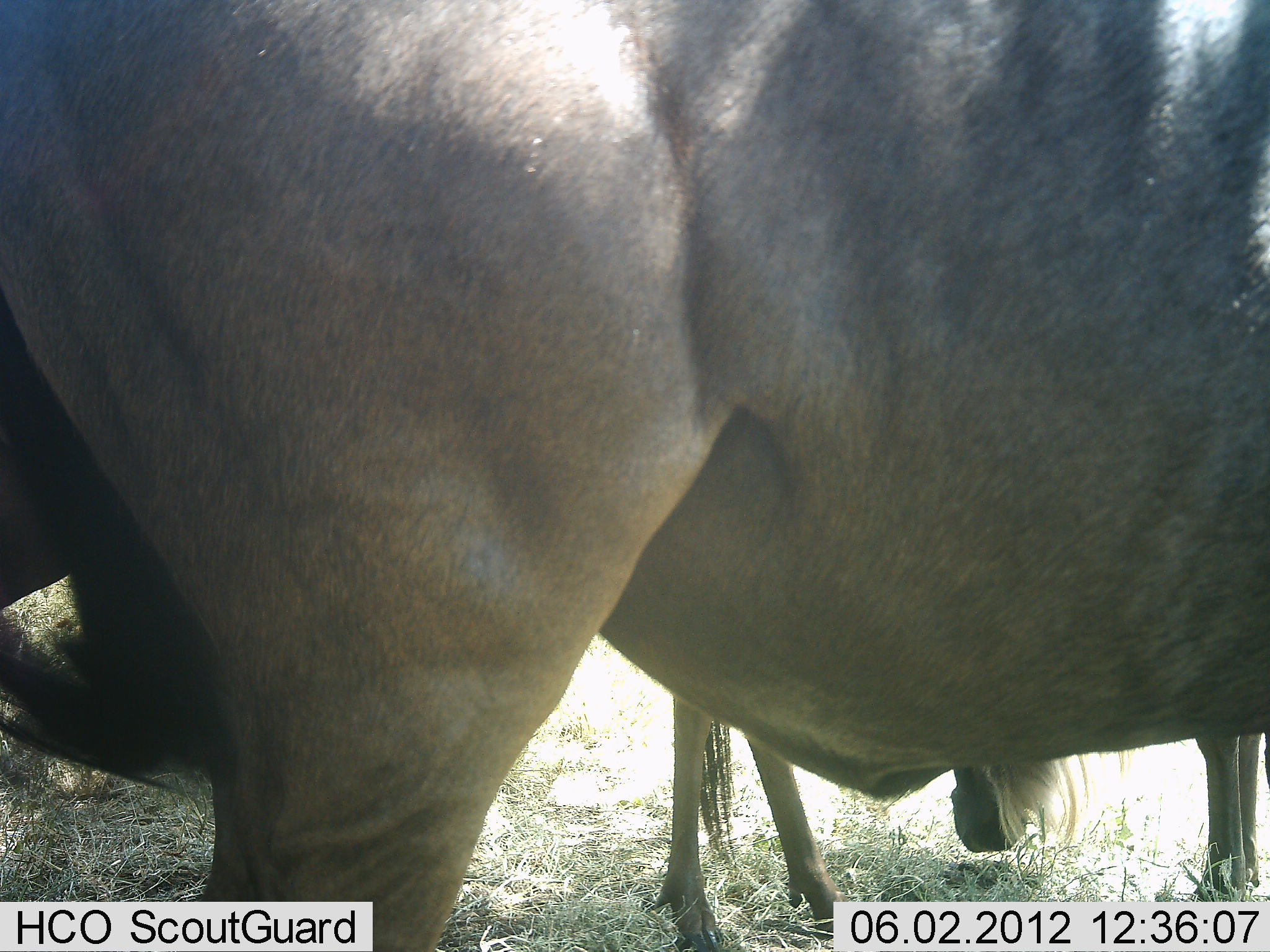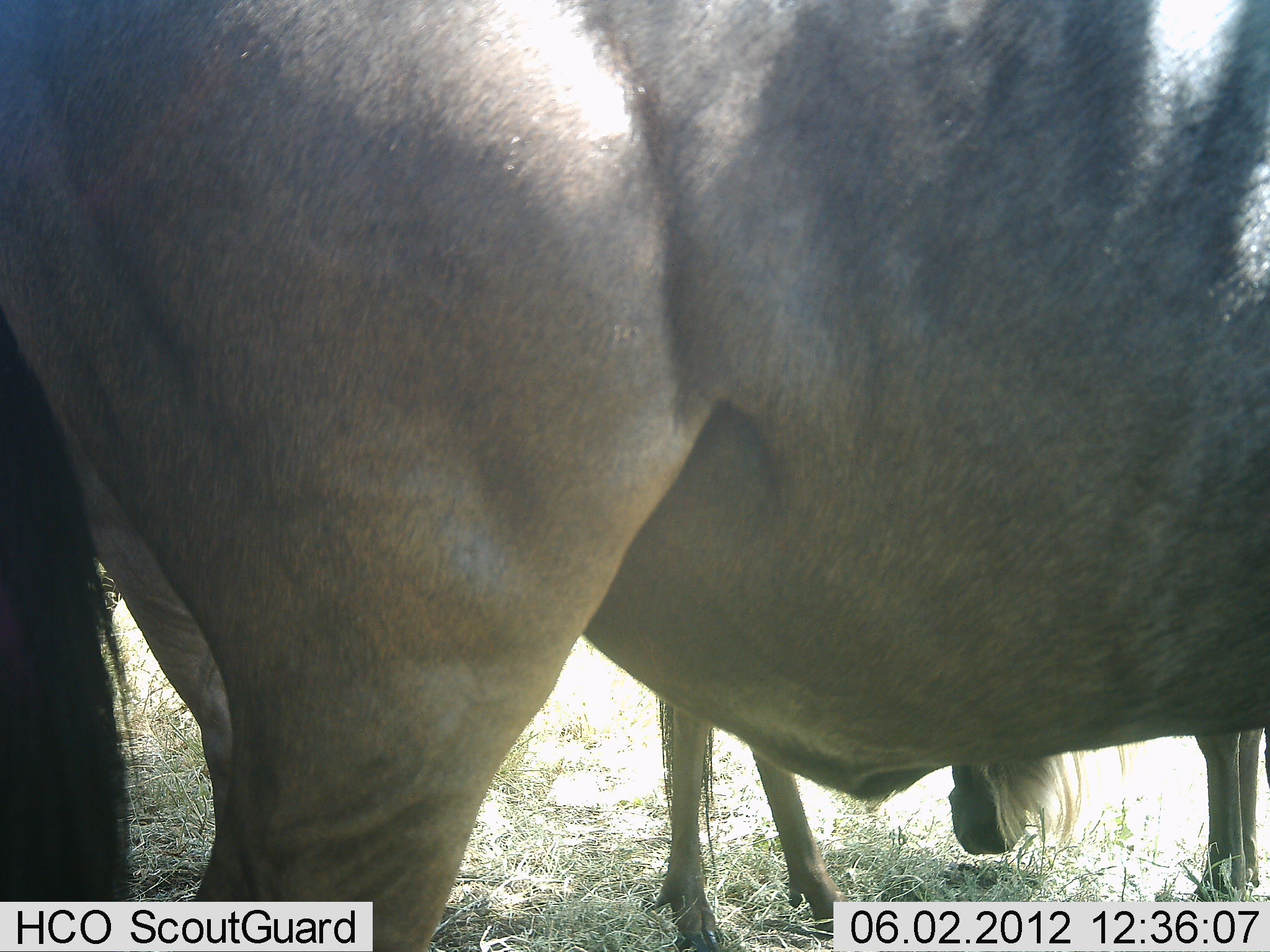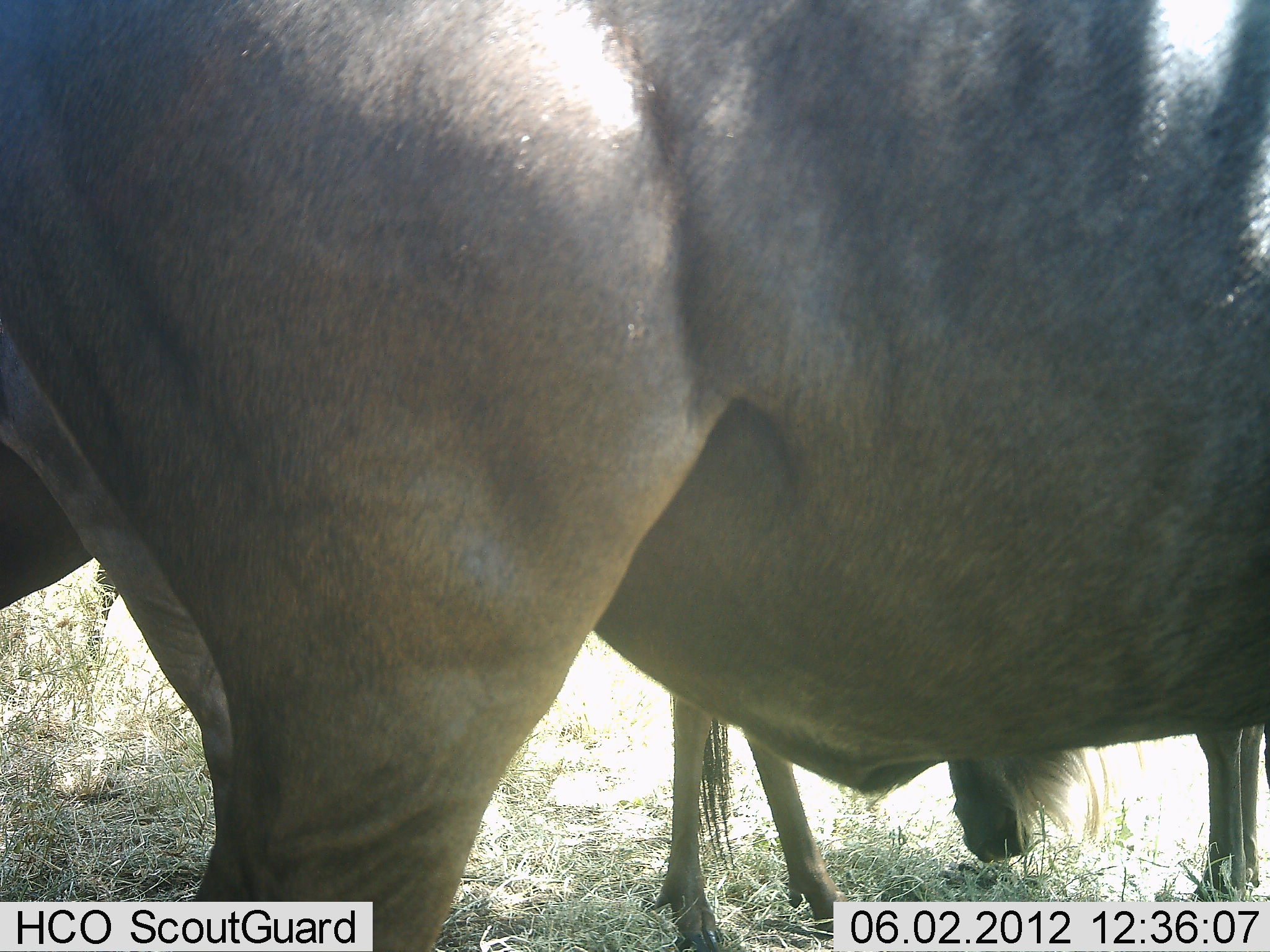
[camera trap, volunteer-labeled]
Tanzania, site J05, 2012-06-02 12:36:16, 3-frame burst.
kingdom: Animalia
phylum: Chordata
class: Mammalia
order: Artiodactyla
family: Bovidae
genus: Connochaetes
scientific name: Connochaetes taurinus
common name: blue wildebeest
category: wildebeest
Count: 2.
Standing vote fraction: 80%.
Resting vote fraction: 10%.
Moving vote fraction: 10%.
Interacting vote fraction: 0%.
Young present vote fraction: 10%.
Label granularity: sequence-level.